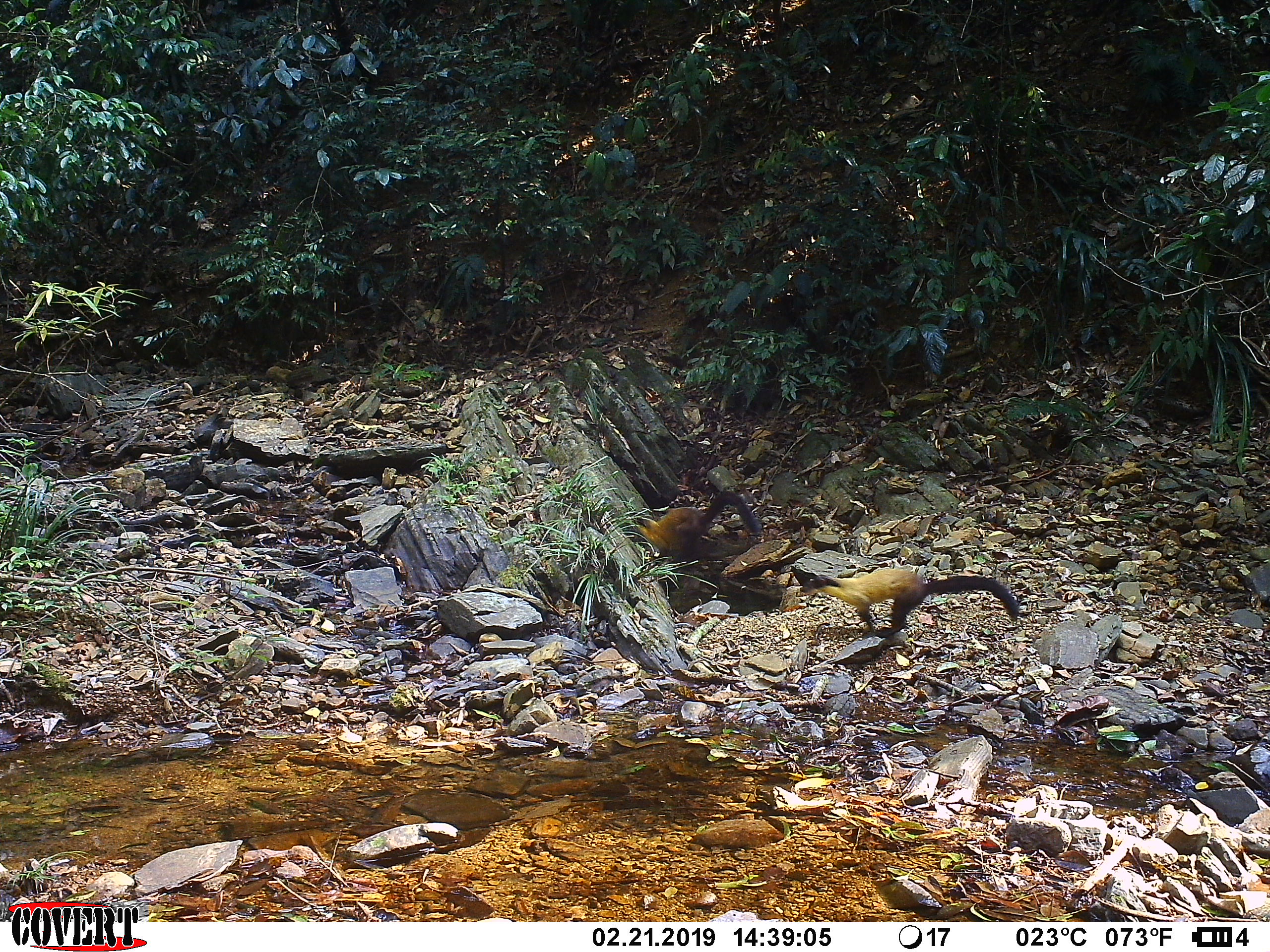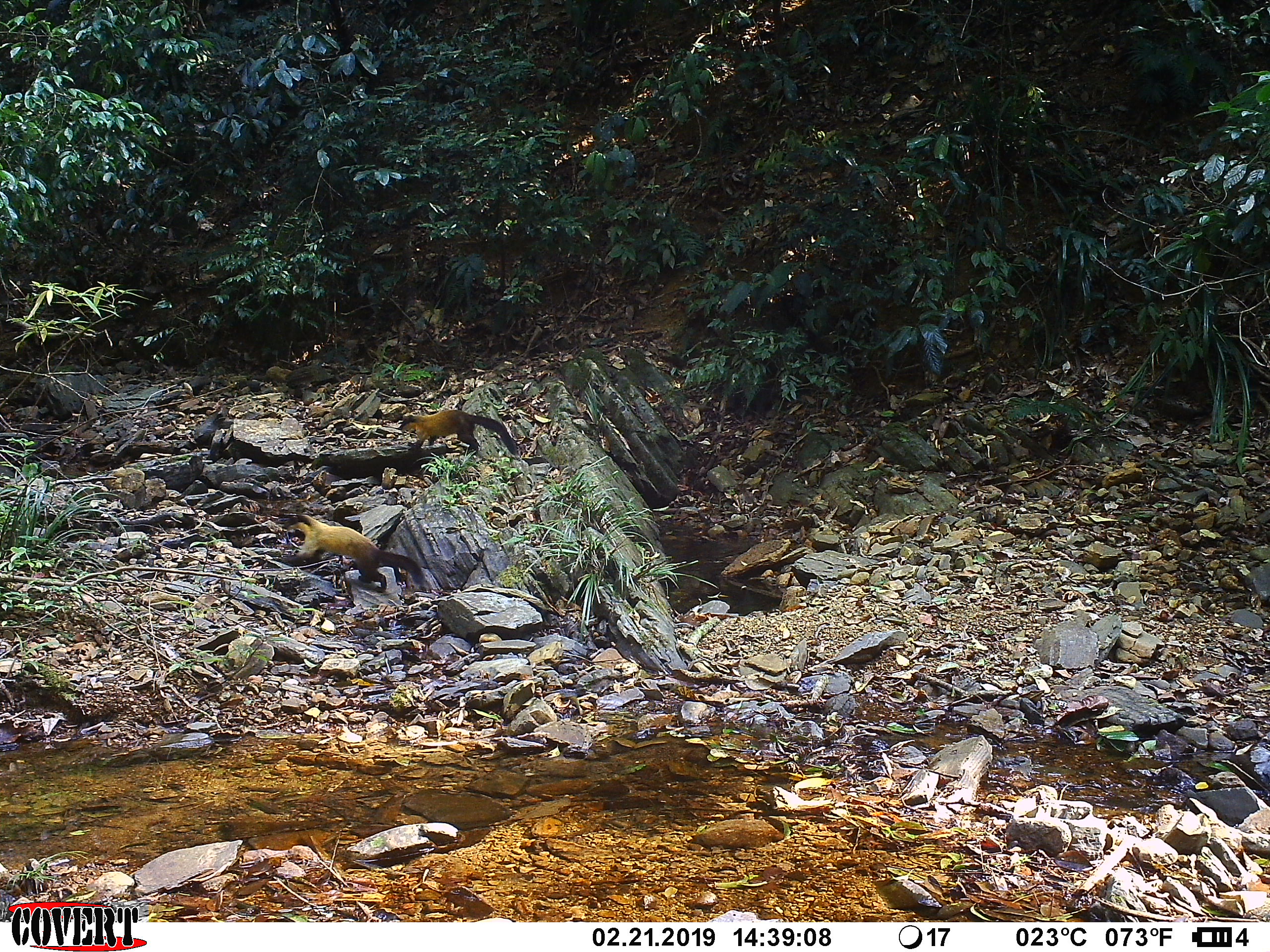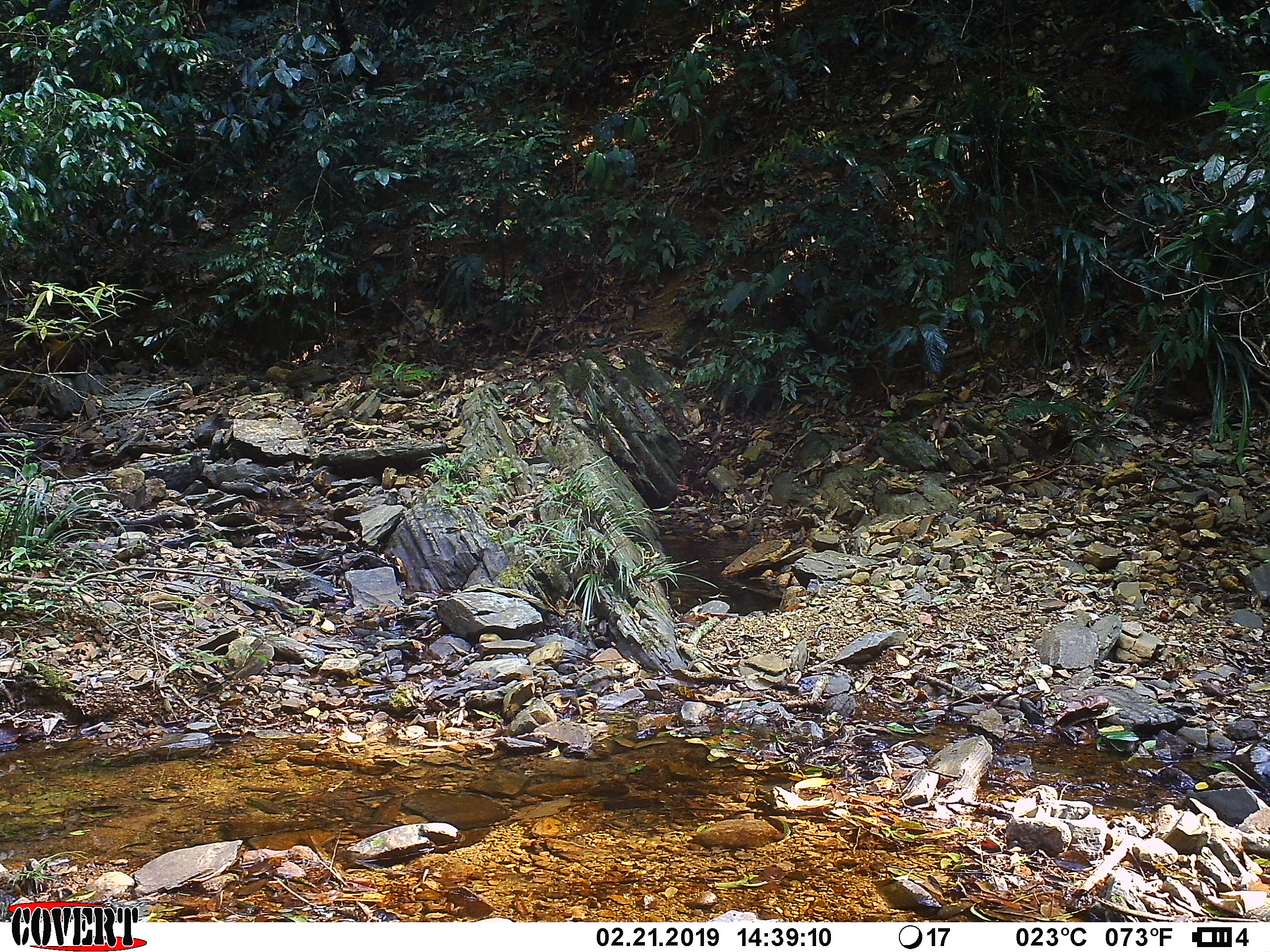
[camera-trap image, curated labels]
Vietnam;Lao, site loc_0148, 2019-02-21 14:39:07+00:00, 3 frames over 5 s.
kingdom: Animalia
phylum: Chordata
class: Mammalia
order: Carnivora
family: Mustelidae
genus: Martes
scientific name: Martes flavigula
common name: yellow-throated marten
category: yellow throated marten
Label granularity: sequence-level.